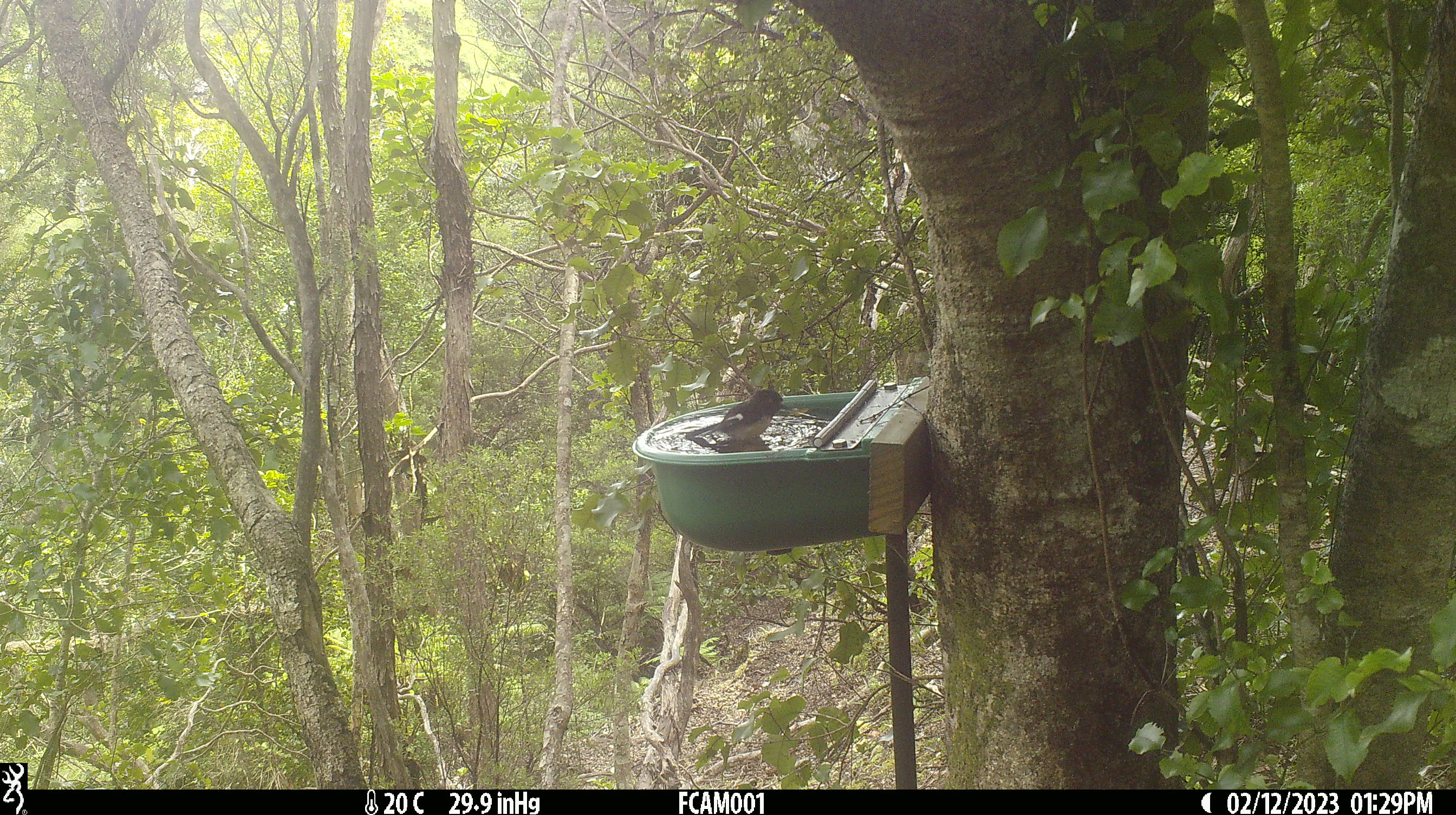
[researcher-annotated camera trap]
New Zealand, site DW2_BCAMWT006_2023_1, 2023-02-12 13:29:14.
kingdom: Animalia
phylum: Chordata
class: Aves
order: Passeriformes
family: Petroicidae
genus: Petroica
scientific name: Petroica macrocephala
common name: tomtit